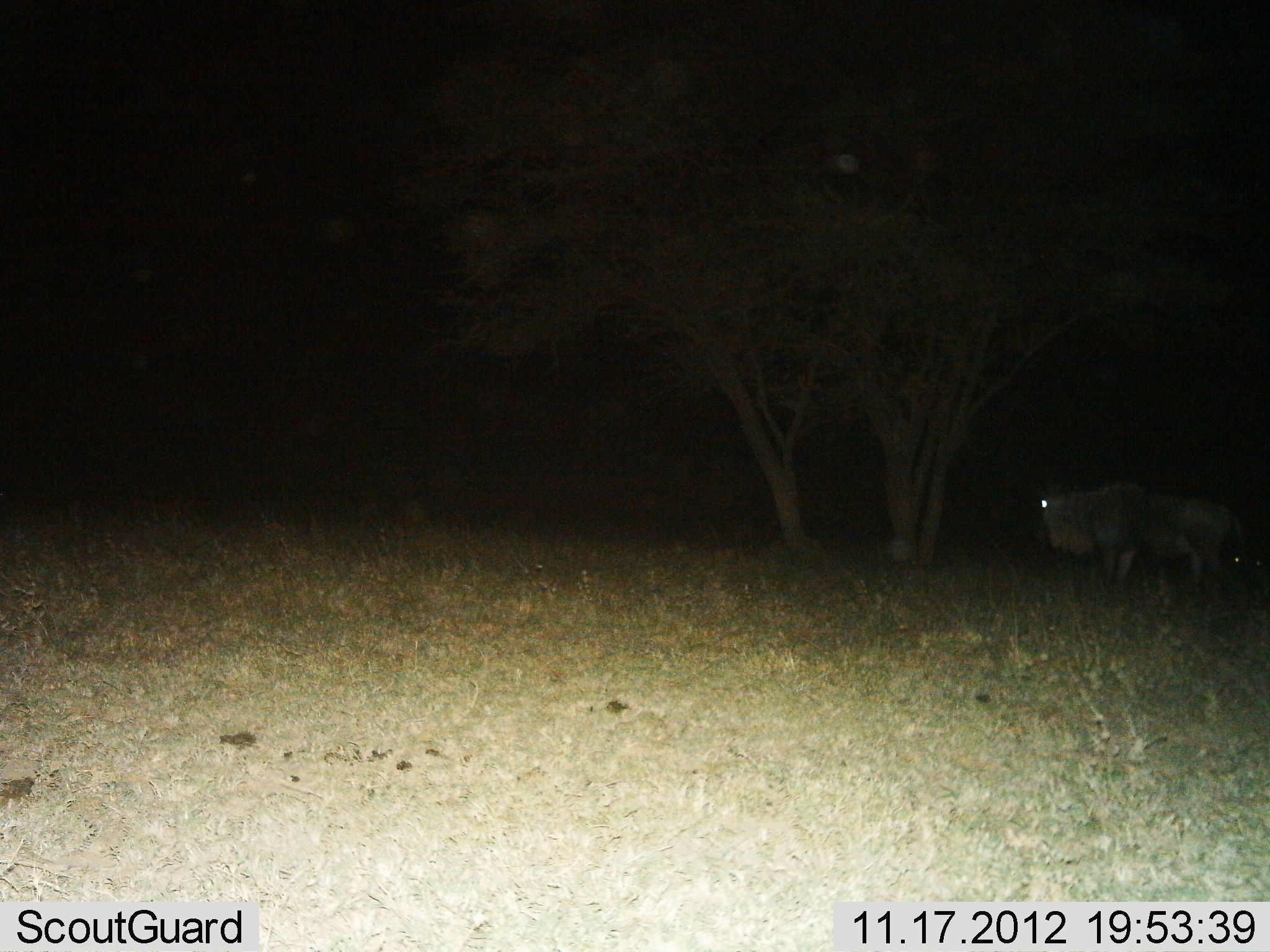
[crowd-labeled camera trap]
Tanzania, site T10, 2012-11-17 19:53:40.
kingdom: Animalia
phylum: Chordata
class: Mammalia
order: Artiodactyla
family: Bovidae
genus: Connochaetes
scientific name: Connochaetes taurinus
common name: blue wildebeest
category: wildebeest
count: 1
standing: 90%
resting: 0%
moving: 10%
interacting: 0%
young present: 0%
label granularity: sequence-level